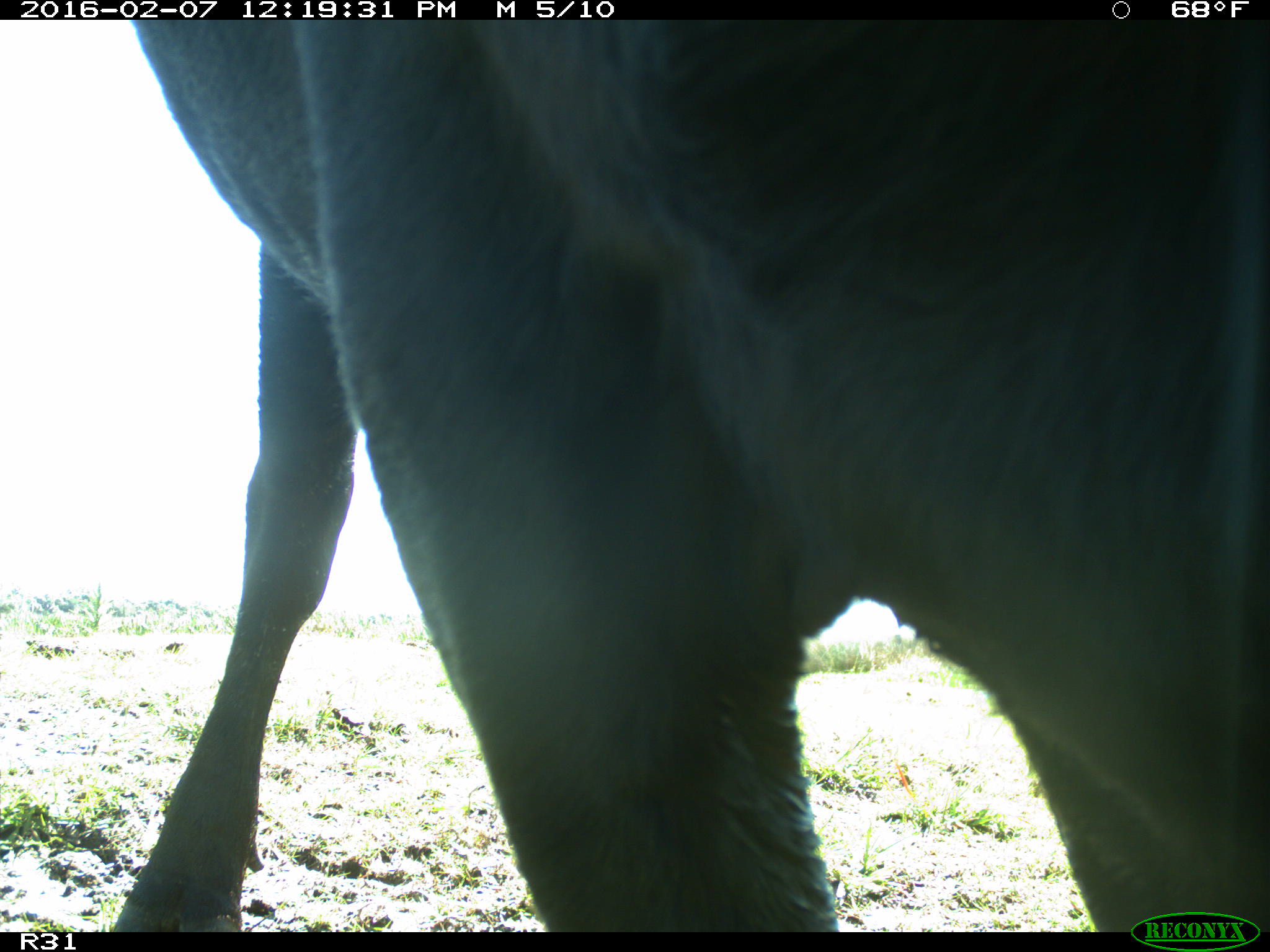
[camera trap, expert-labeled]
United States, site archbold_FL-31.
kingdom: Animalia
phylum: Chordata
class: Mammalia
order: Artiodactyla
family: Bovidae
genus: Bos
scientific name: Bos taurus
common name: domestic cow